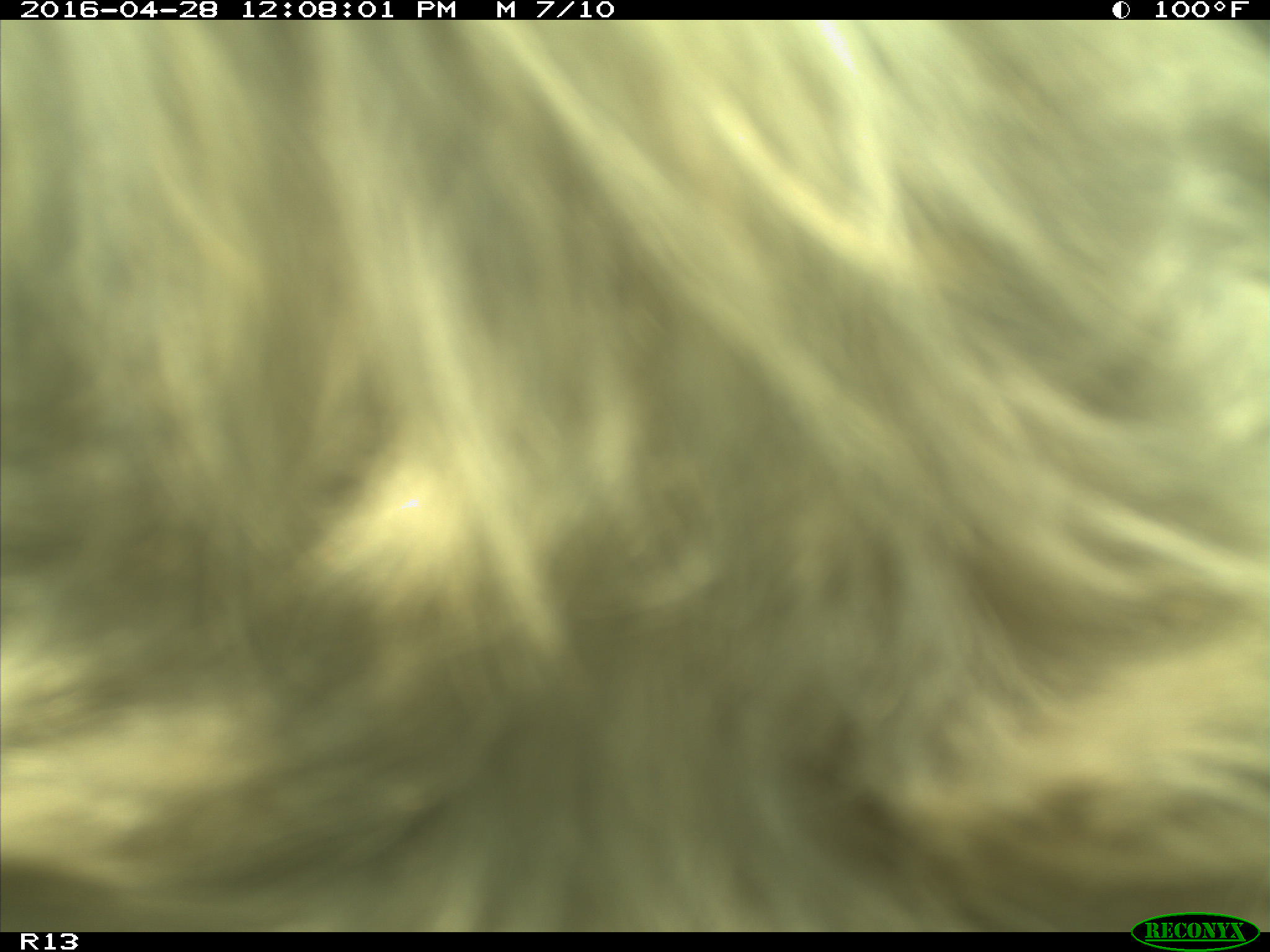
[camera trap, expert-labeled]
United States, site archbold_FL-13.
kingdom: Animalia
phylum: Chordata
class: Mammalia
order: Artiodactyla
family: Bovidae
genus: Bos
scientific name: Bos taurus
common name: domestic cow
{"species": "Bos taurus (domestic cow)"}